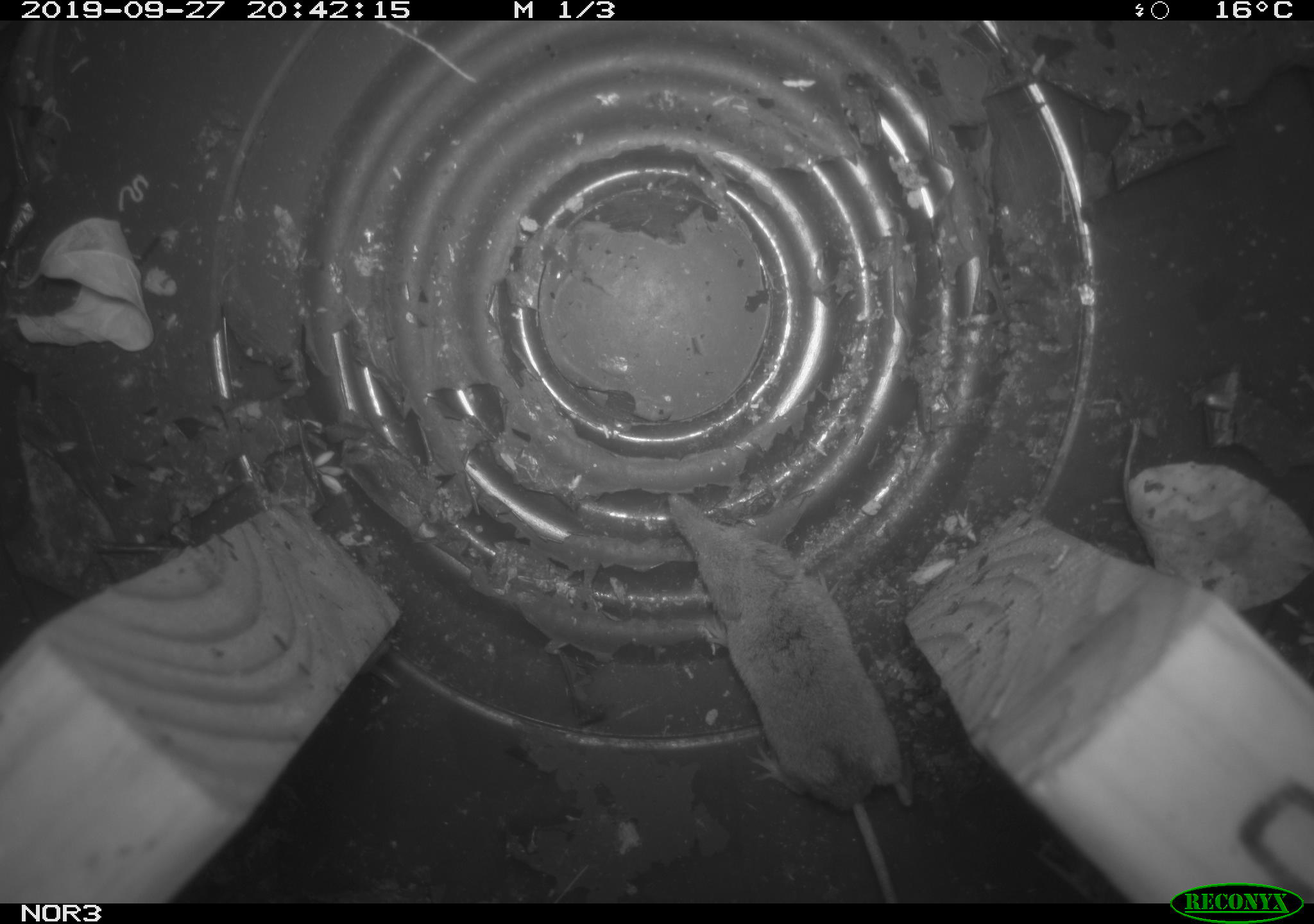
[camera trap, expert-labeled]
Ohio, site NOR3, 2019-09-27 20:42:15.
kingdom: Animalia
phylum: Chordata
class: Mammalia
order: Eulipotyphla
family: Soricidae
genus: Sorex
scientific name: Sorex cinereus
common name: masked shrew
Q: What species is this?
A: Masked shrew (Sorex cinereus).